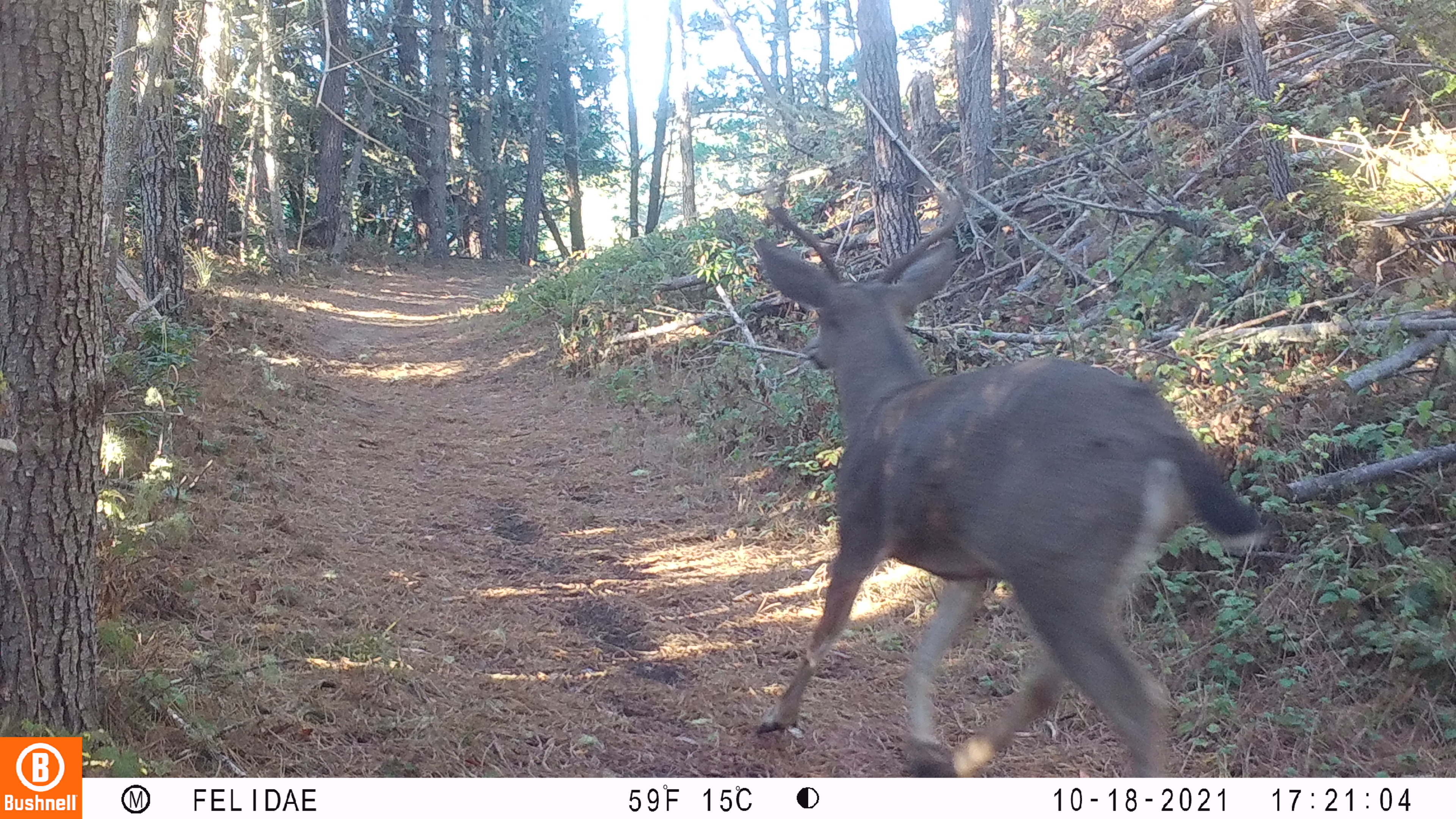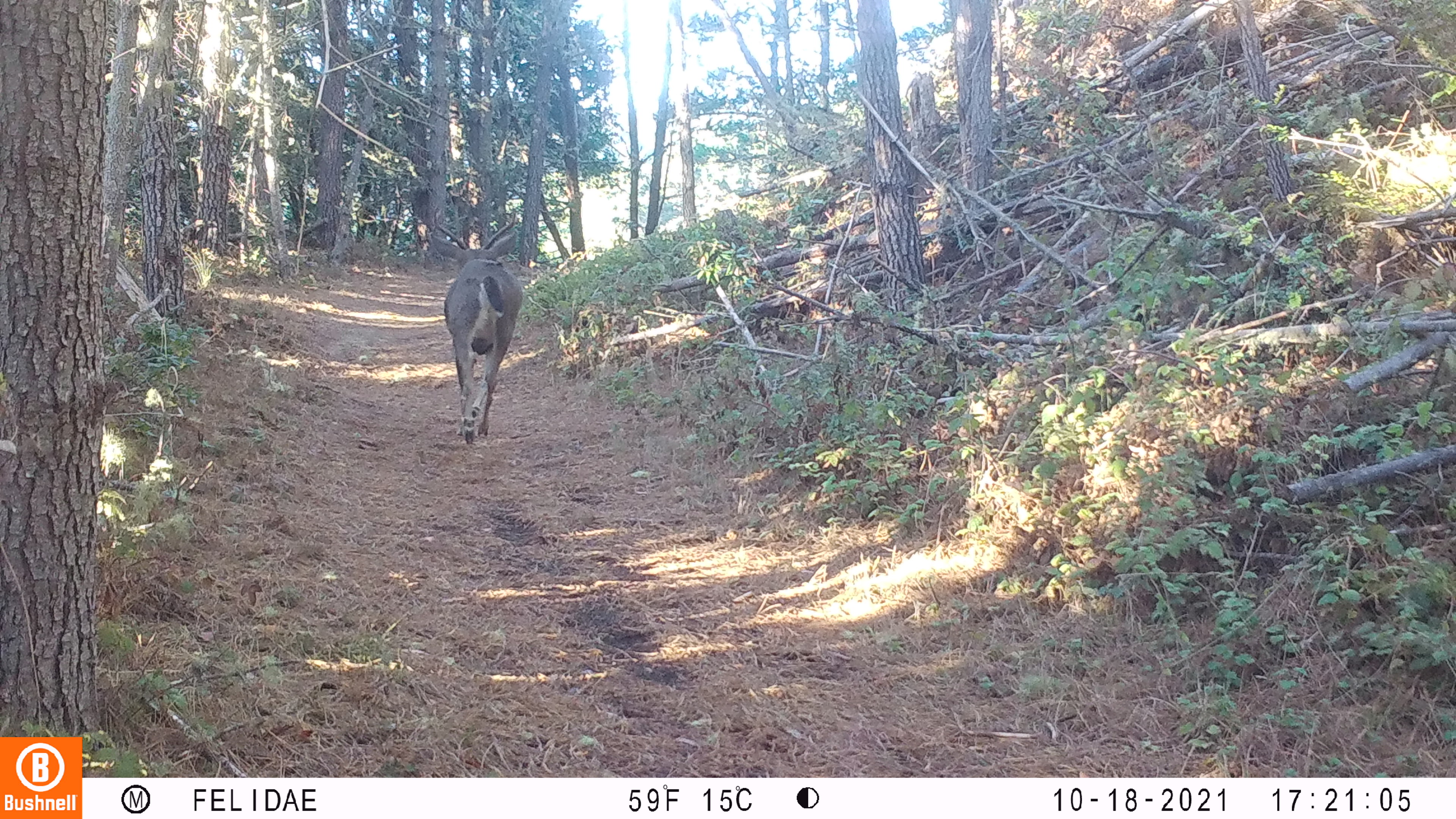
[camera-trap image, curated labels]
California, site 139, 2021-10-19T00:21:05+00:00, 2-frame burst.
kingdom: Animalia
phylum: Chordata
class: Mammalia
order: Artiodactyla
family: Cervidae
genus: Odocoileus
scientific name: Odocoileus hemionus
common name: mule deer